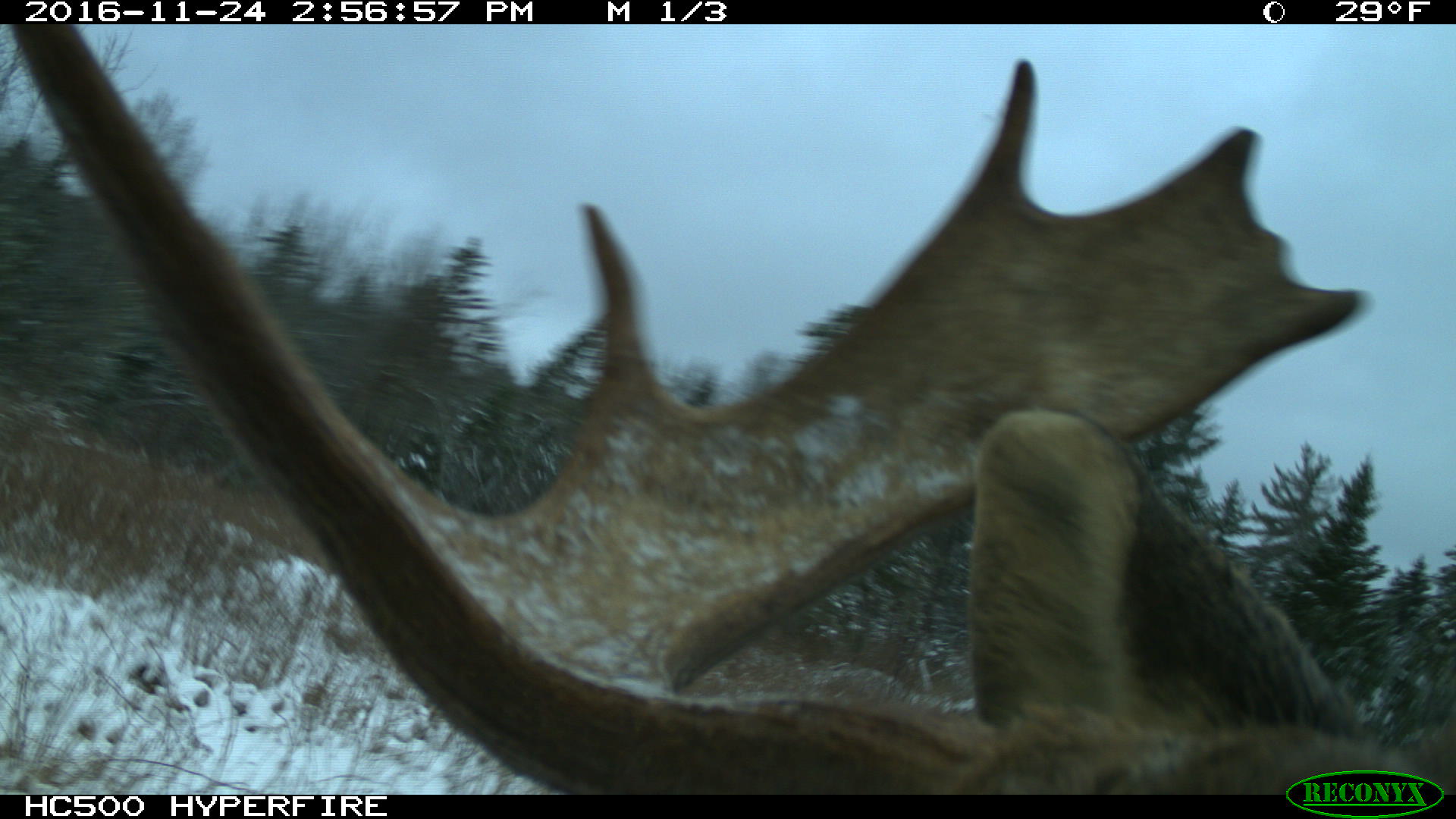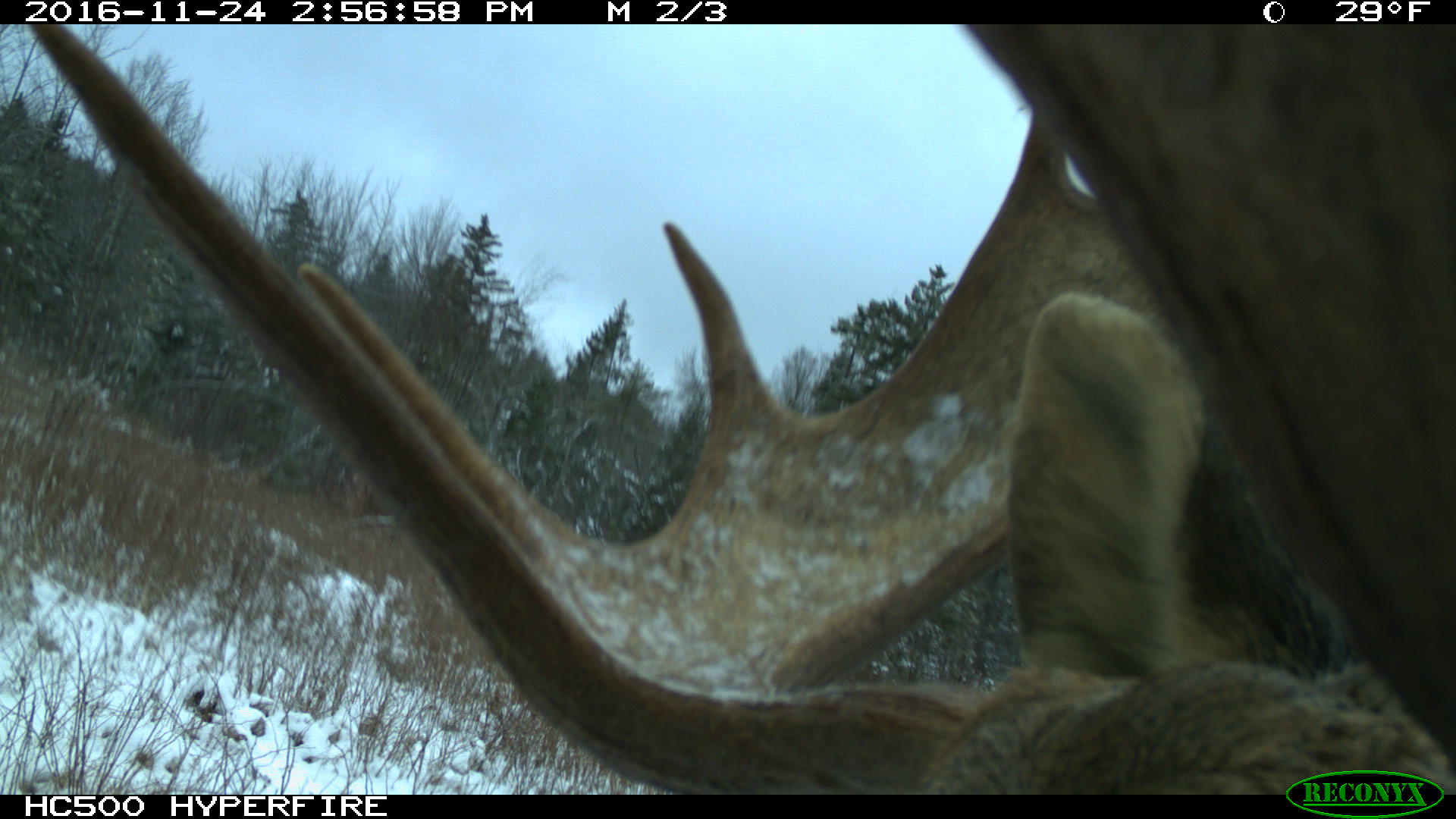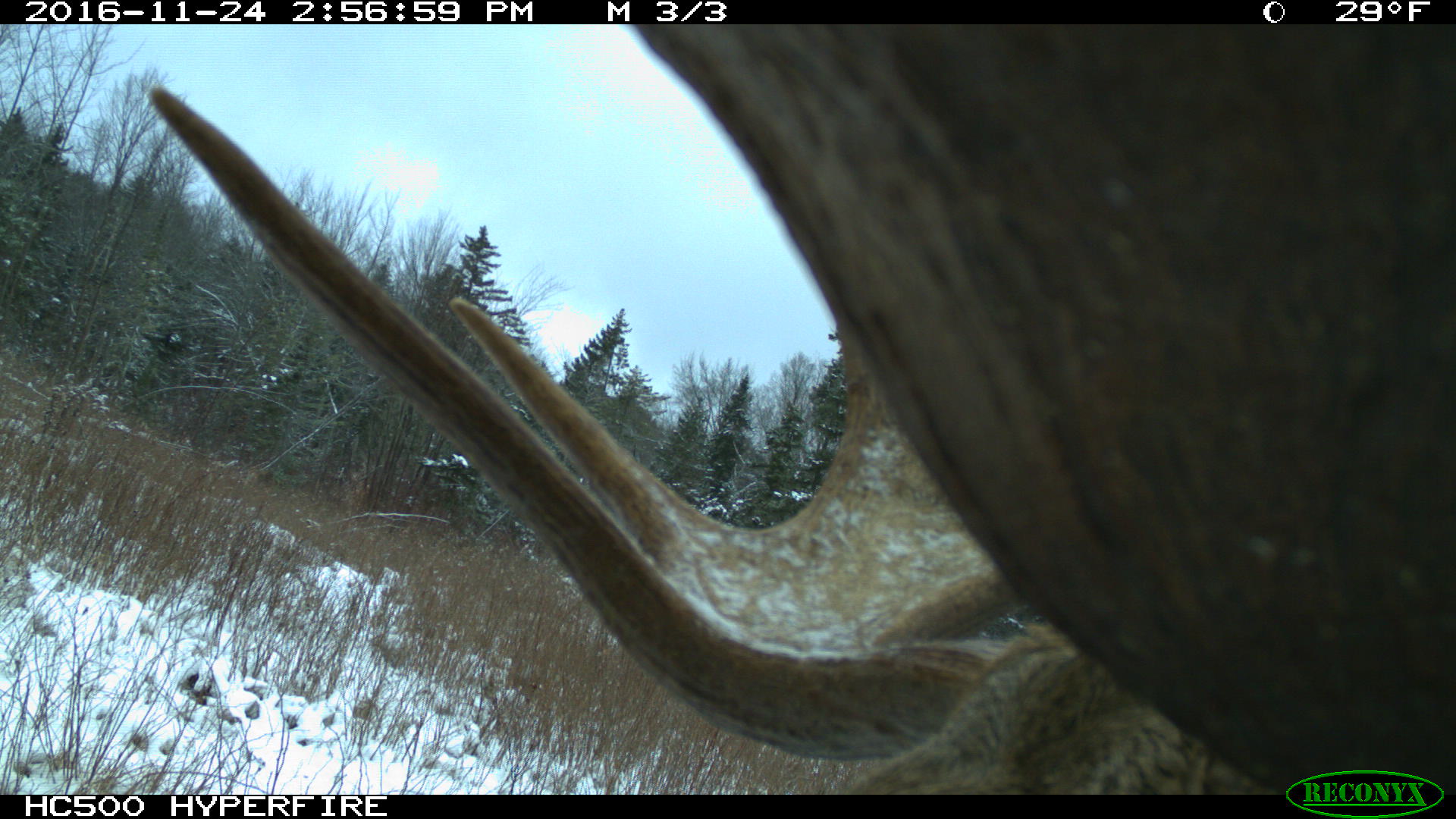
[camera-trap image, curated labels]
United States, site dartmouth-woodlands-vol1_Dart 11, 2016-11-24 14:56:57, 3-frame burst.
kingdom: Animalia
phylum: Chordata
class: Mammalia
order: Artiodactyla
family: Cervidae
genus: Alces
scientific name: Alces alces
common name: moose